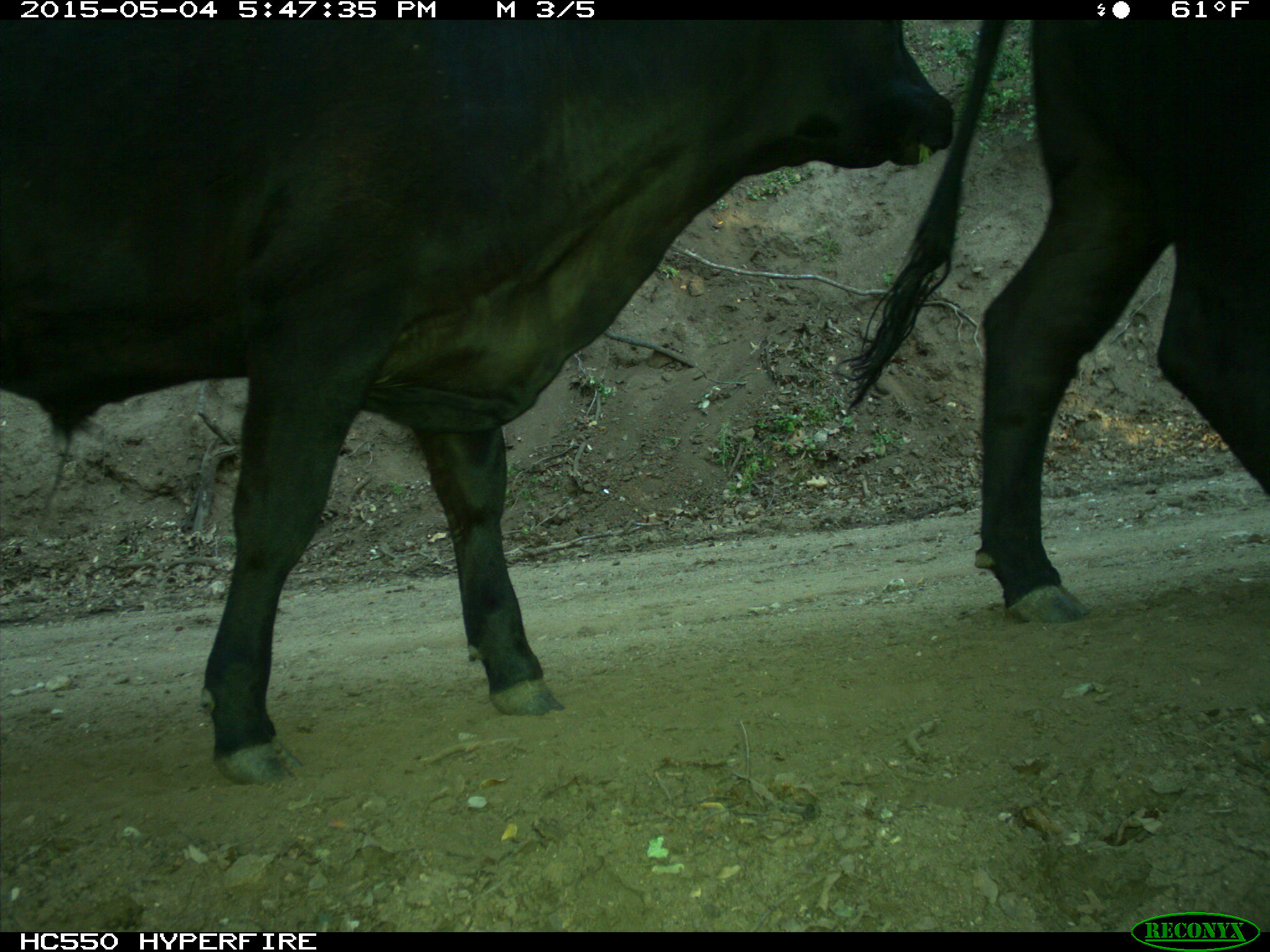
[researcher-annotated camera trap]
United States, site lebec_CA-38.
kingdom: Animalia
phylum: Chordata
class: Mammalia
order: Artiodactyla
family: Bovidae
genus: Bos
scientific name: Bos taurus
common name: domestic cow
Bos taurus (domestic cow).